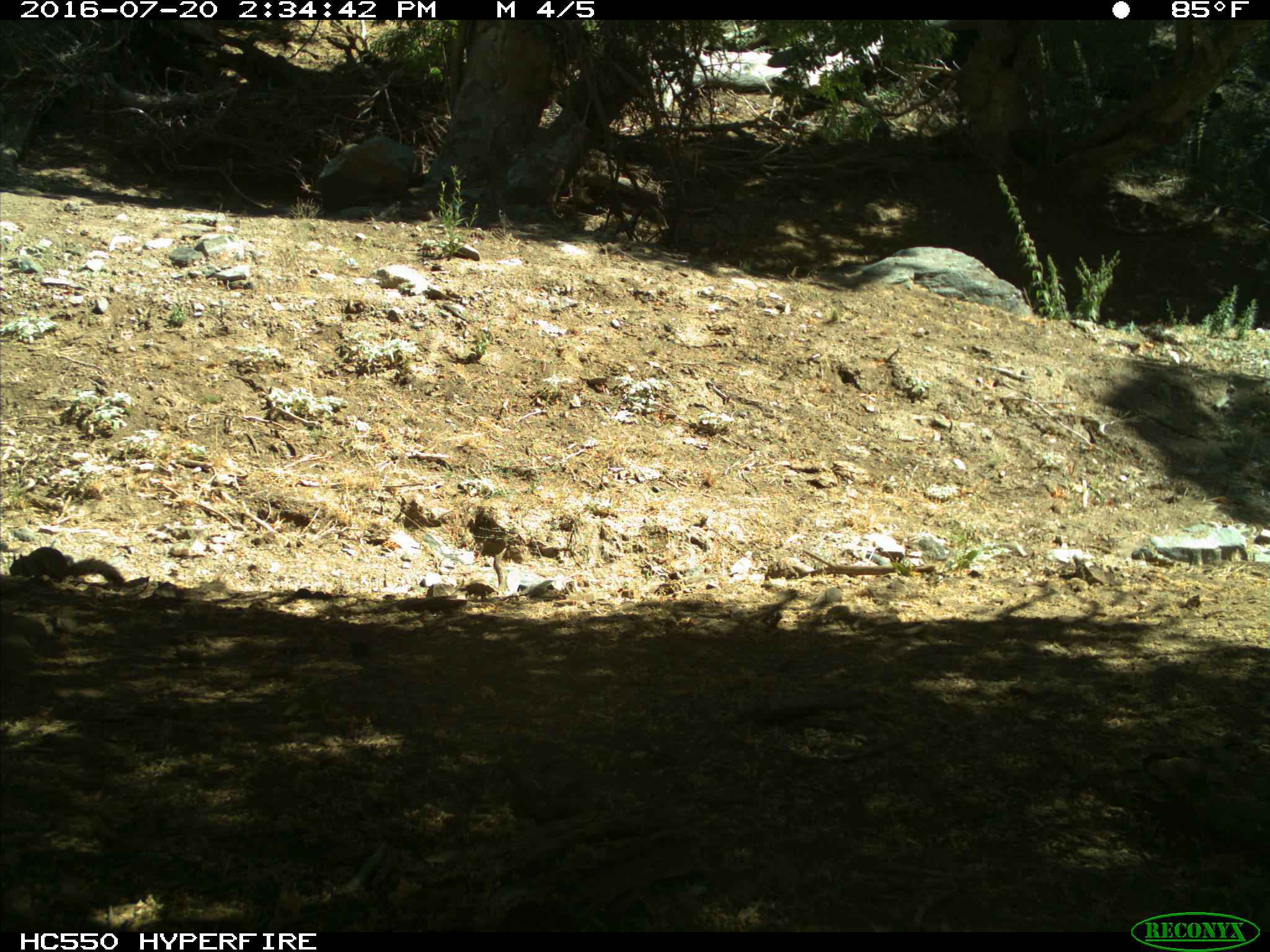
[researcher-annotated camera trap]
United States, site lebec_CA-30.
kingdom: Animalia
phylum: Chordata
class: Mammalia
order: Rodentia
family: Sciuridae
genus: Otospermophilus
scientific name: Otospermophilus beecheyi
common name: california ground squirrel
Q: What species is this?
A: Otospermophilus beecheyi (california ground squirrel).